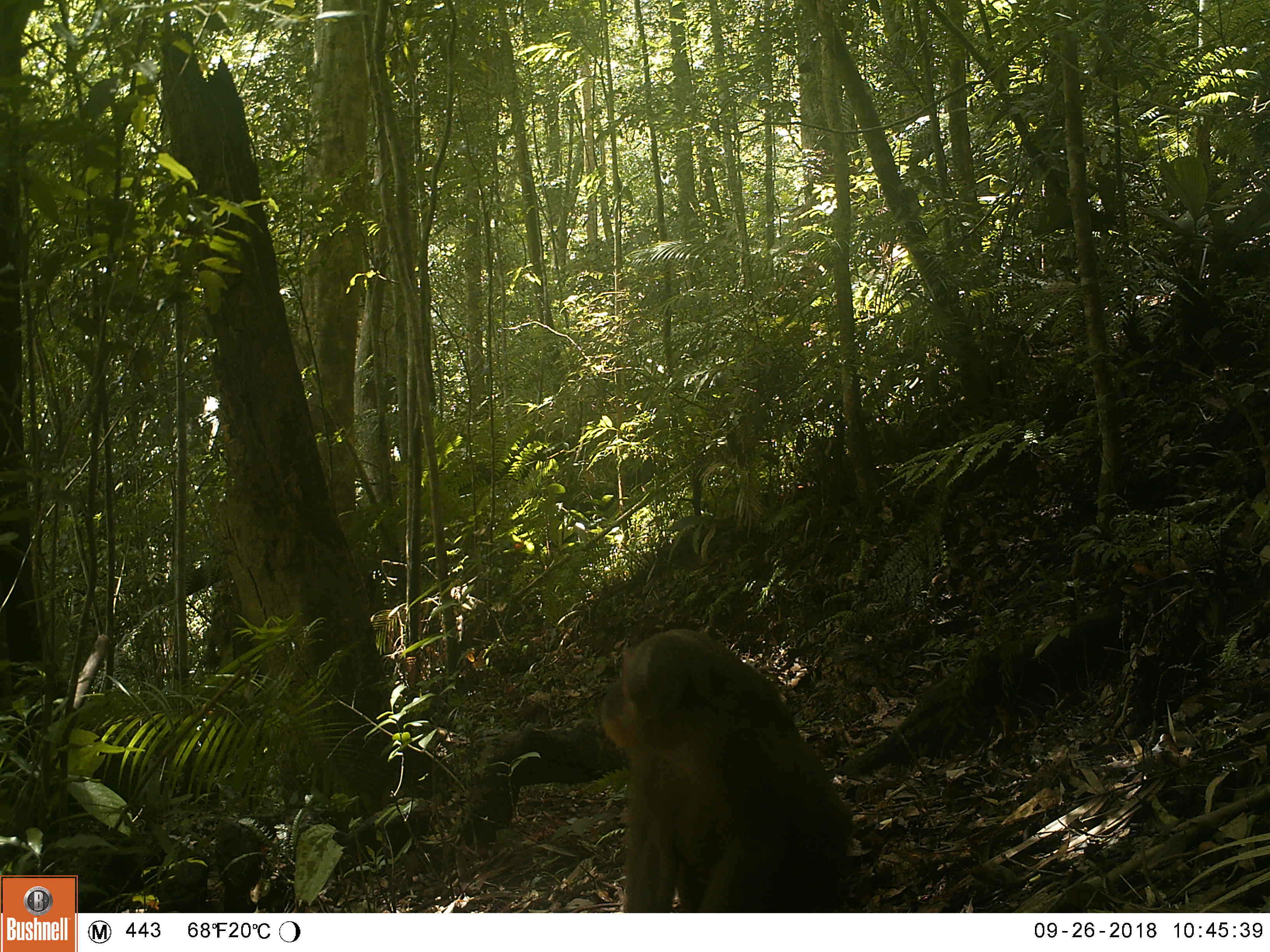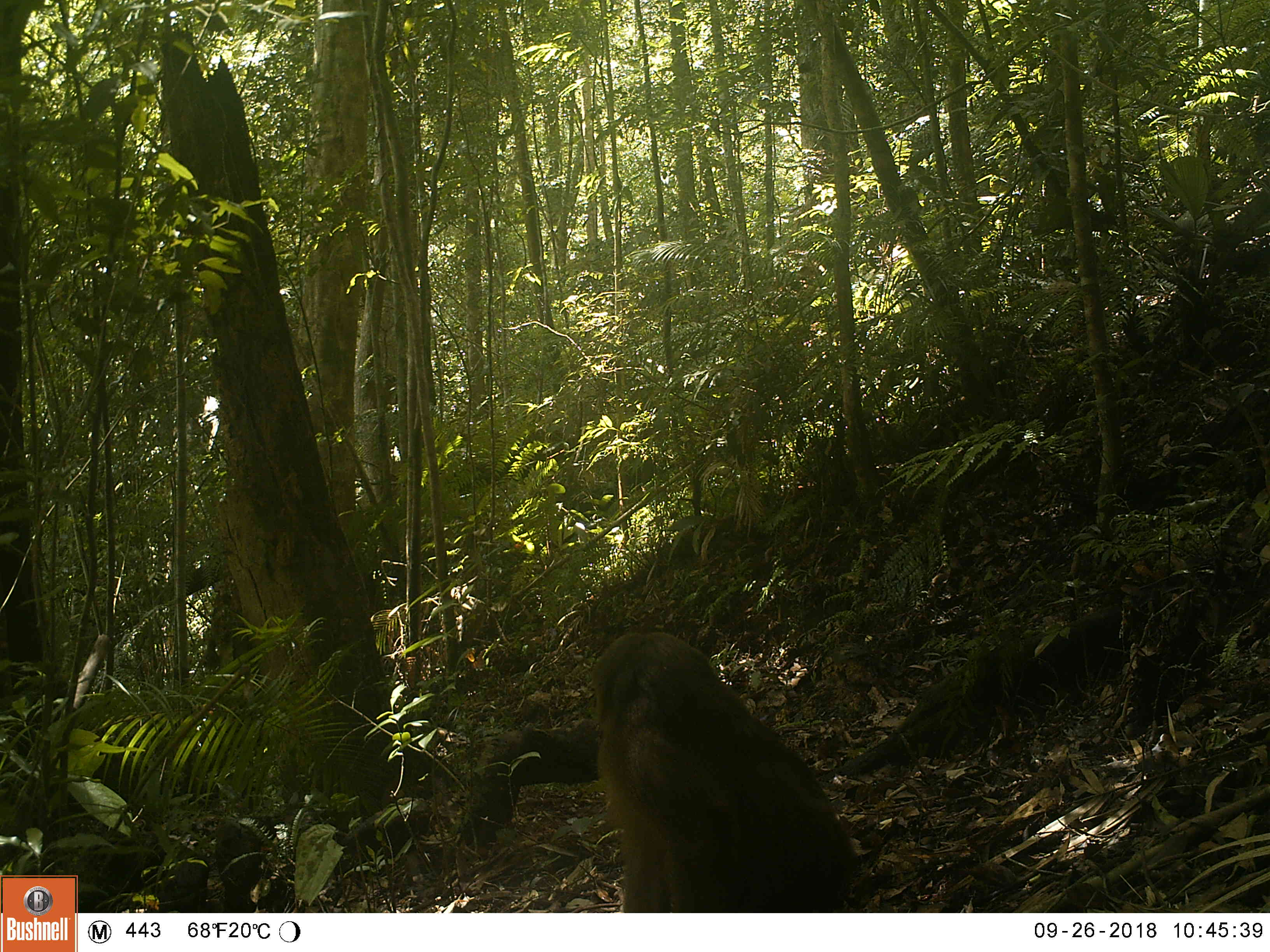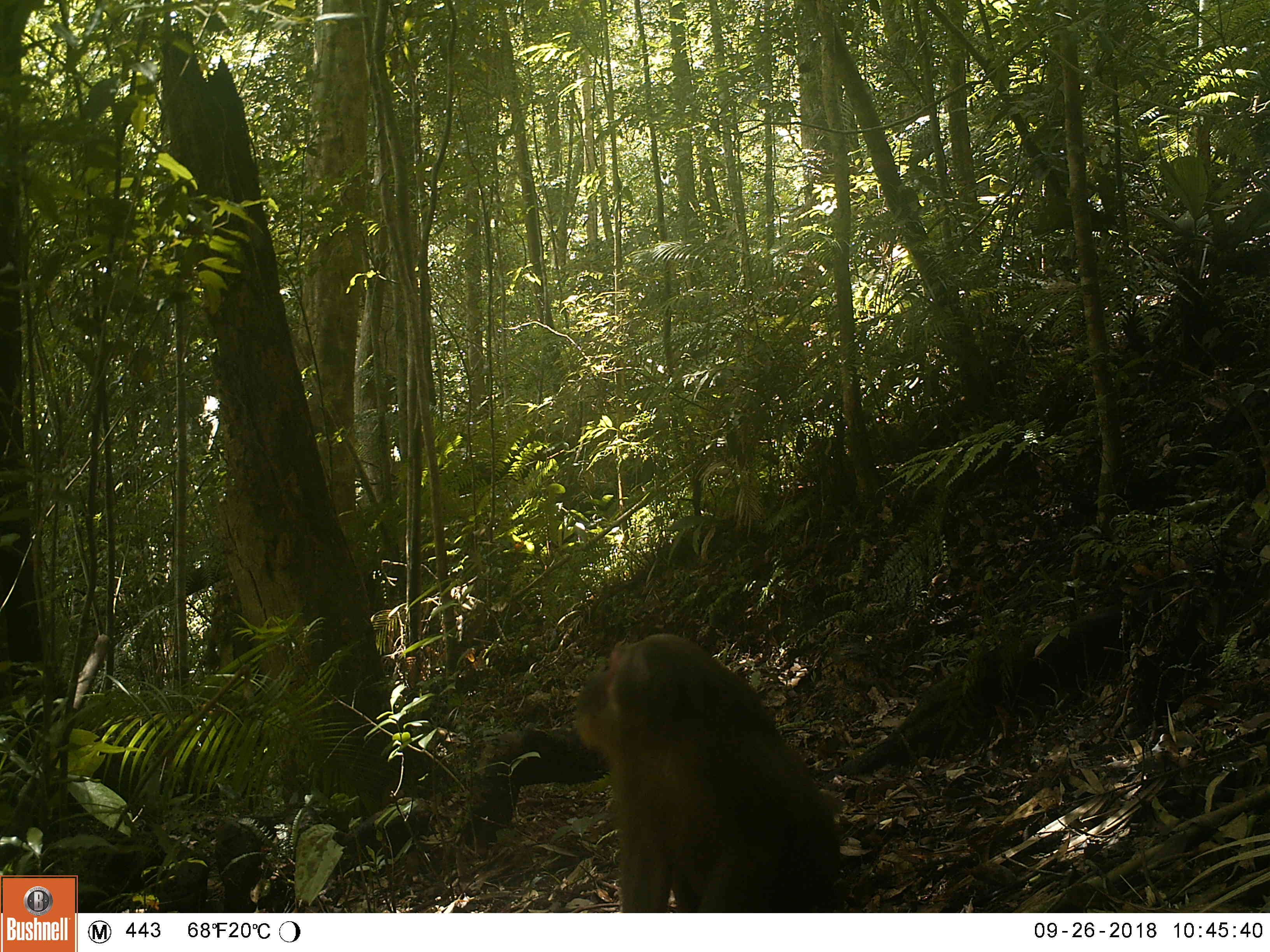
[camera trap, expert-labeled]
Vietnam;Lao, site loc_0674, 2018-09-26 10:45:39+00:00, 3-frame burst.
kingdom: Animalia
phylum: Chordata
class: Mammalia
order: Primates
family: Cercopithecidae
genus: Macaca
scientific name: Macaca arctoides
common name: stump-tailed macaque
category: stump tailed macaque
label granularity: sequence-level